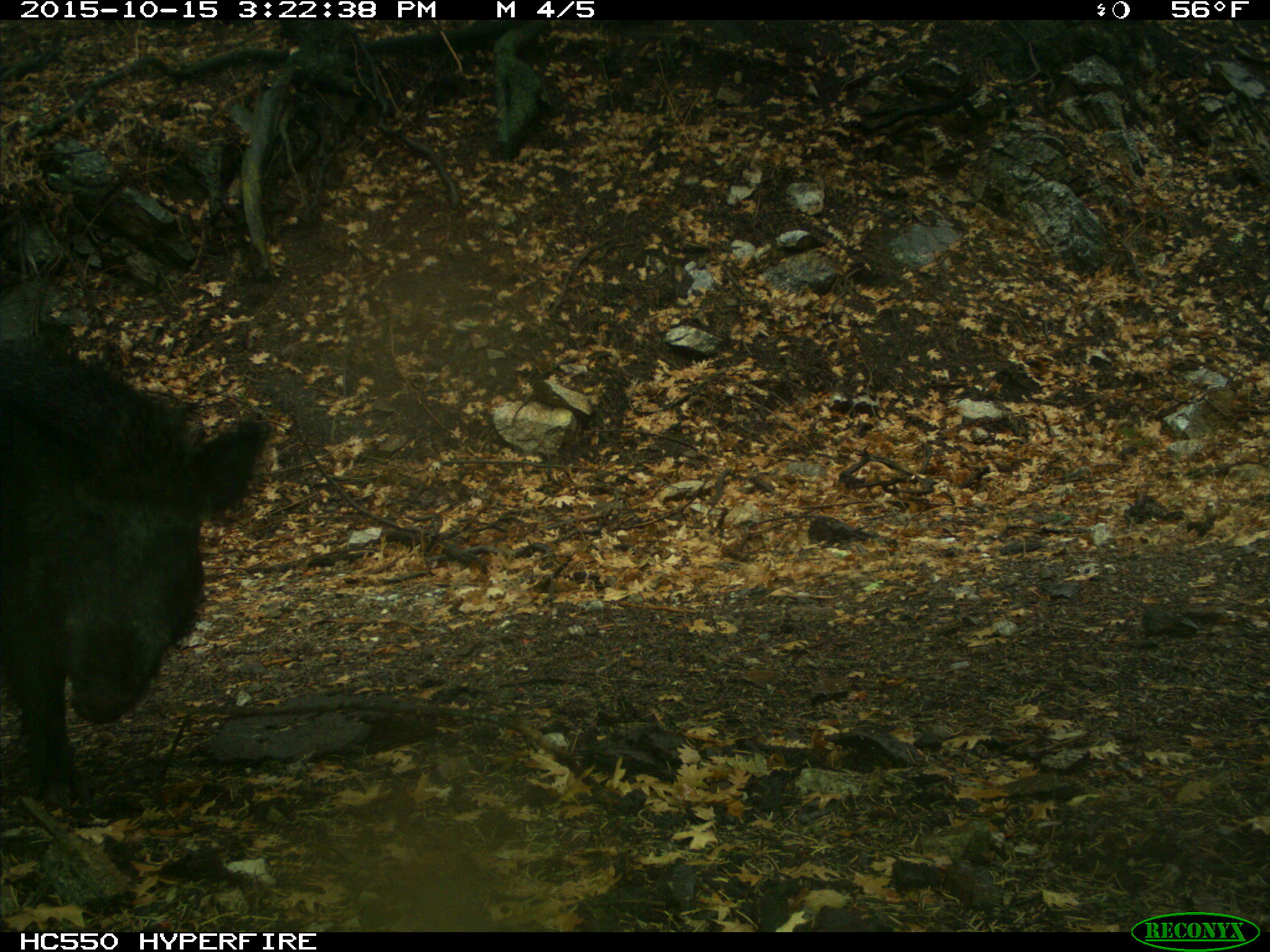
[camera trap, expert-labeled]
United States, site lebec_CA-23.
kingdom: Animalia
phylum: Chordata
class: Mammalia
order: Artiodactyla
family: Suidae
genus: Sus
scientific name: Sus scrofa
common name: wild boar